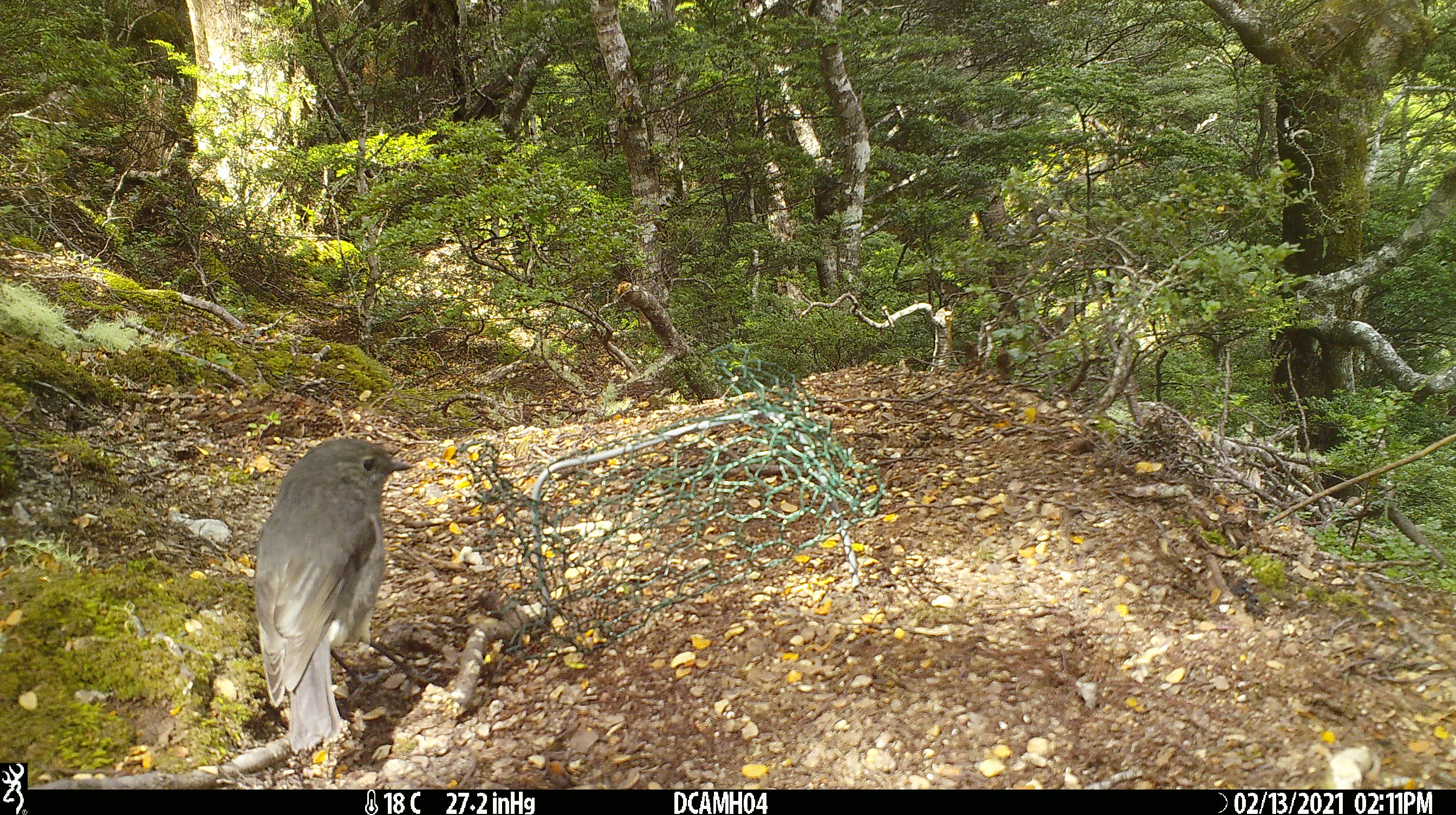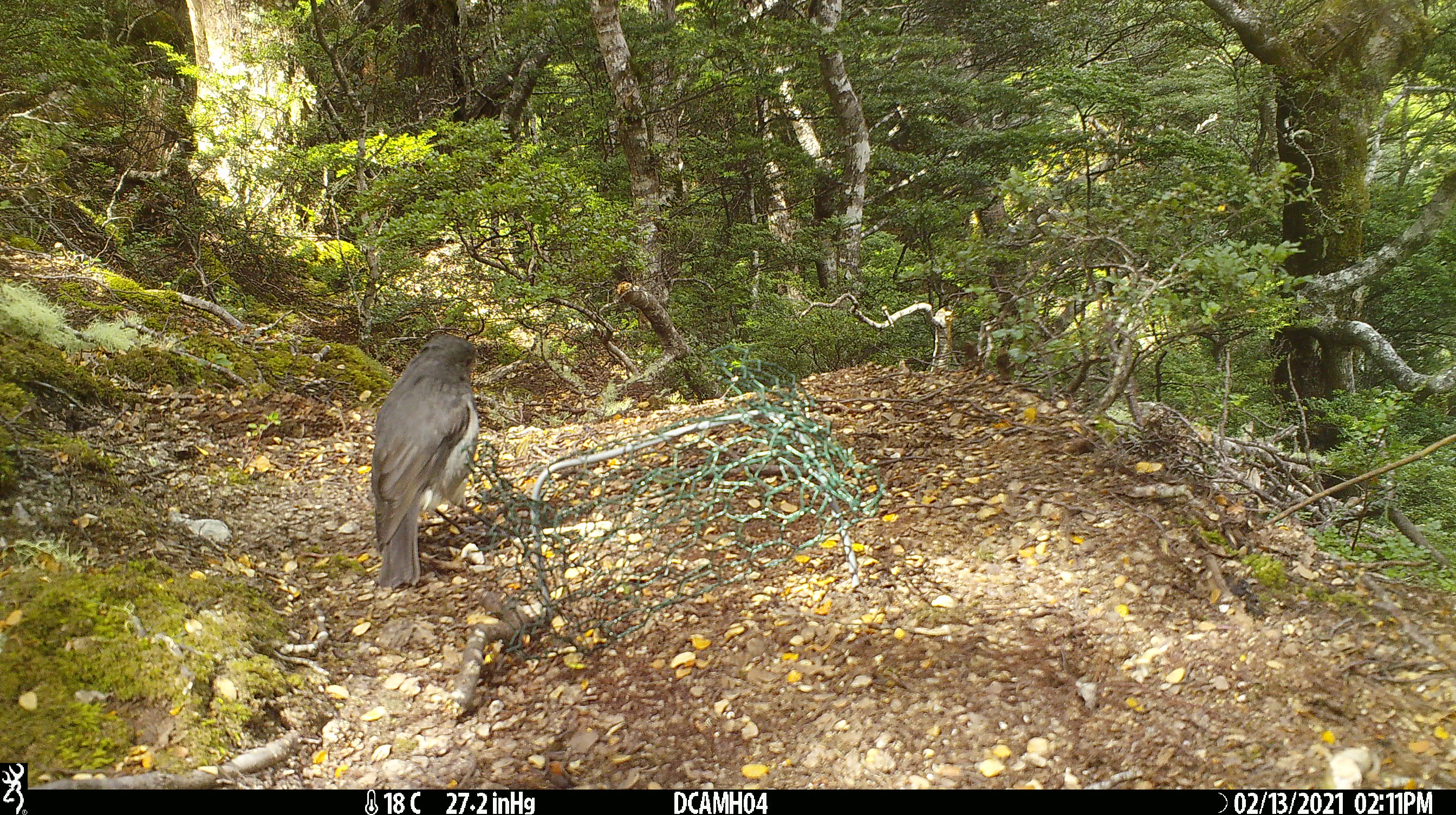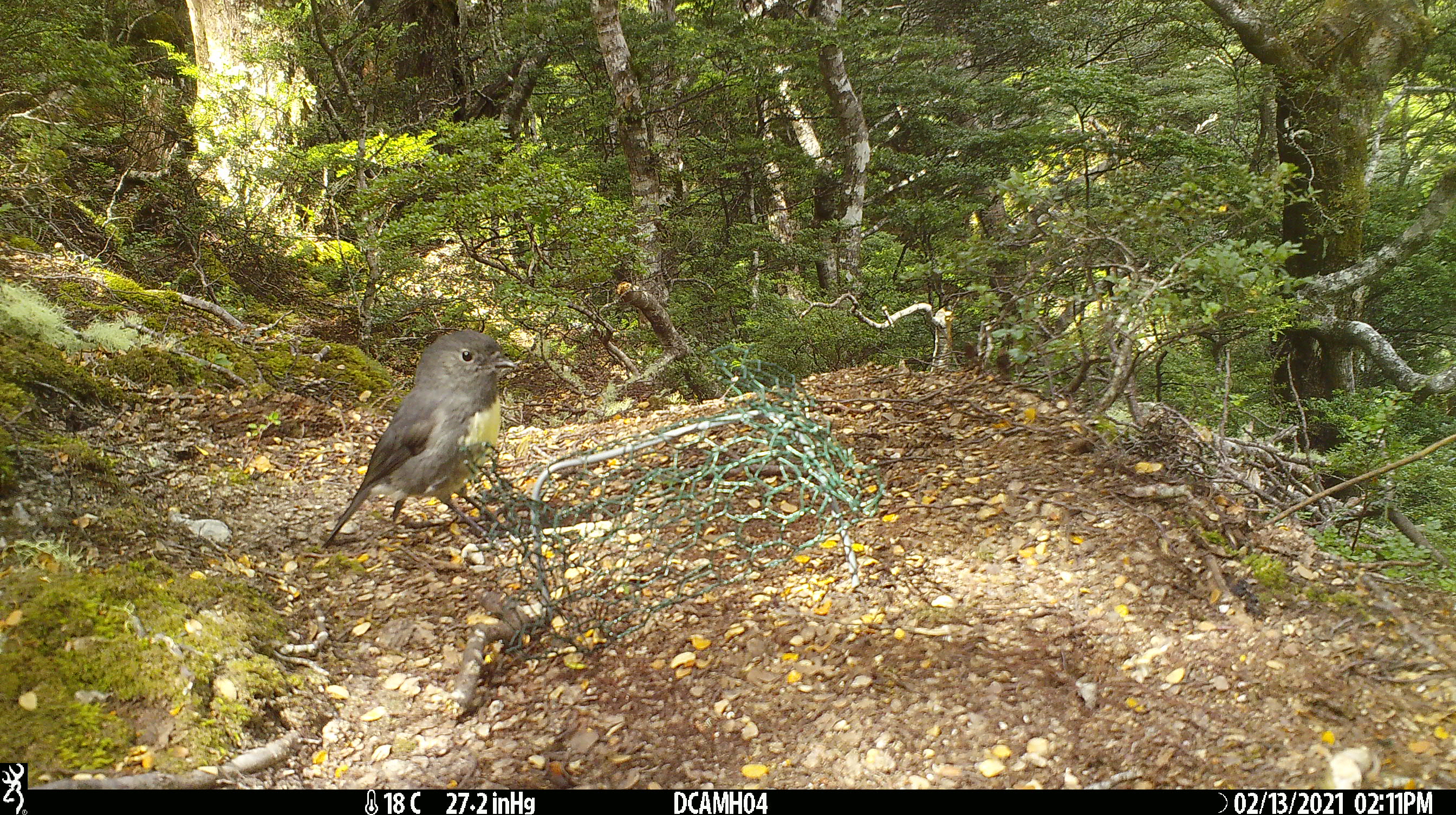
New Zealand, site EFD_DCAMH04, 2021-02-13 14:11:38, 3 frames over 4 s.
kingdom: Animalia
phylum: Chordata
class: Aves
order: Passeriformes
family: Petroicidae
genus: Petroica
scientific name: Petroica macrocephala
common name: tomtit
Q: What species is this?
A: Tomtit (Petroica macrocephala).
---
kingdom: Animalia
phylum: Chordata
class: Aves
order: Passeriformes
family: Petroicidae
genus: Petroica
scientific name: Petroica australis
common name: new zealand robin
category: robin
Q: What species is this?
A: Robin (new zealand robin) (Petroica australis).